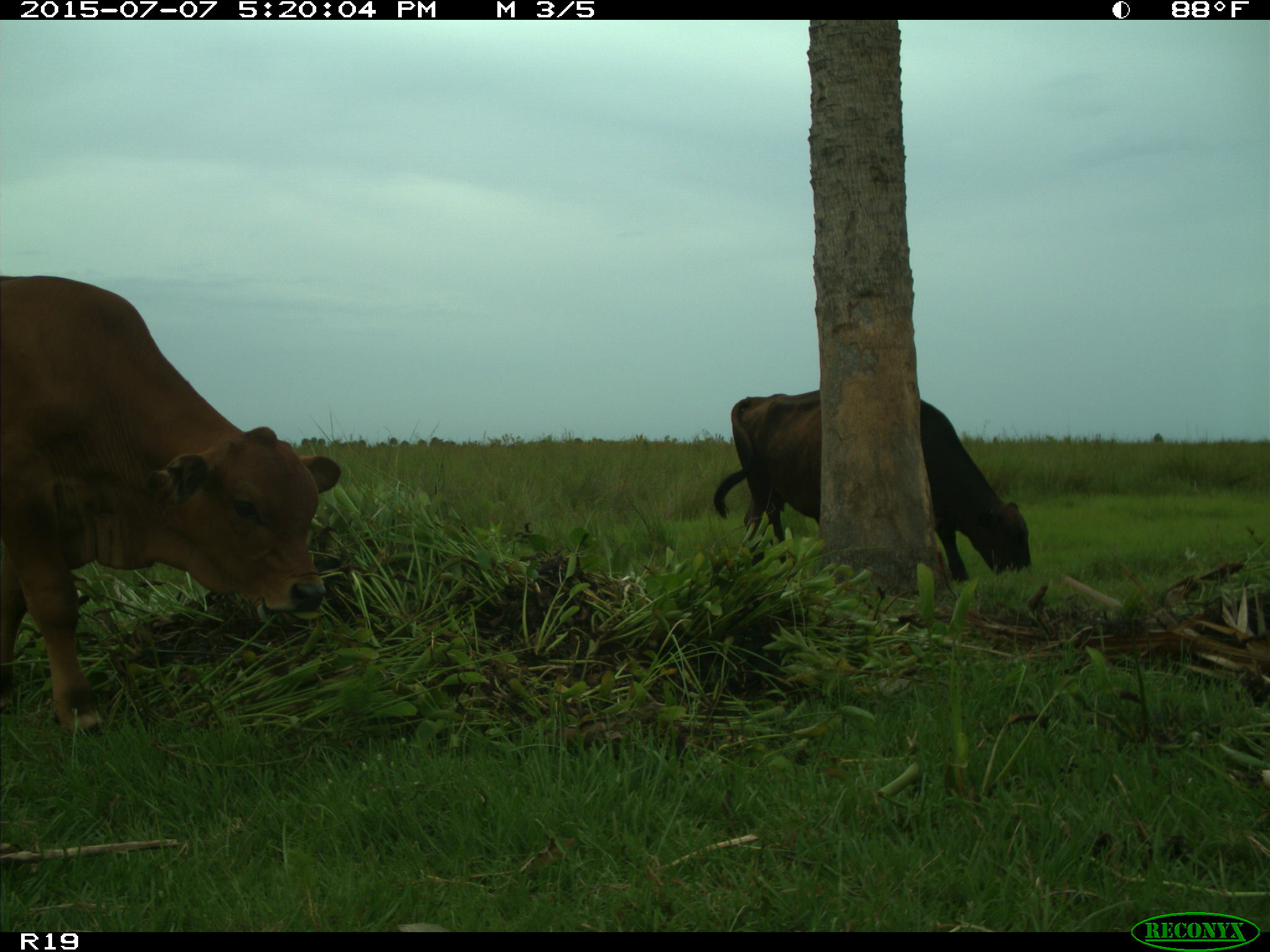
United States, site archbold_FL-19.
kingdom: Animalia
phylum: Chordata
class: Mammalia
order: Artiodactyla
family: Bovidae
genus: Bos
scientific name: Bos taurus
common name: domestic cow